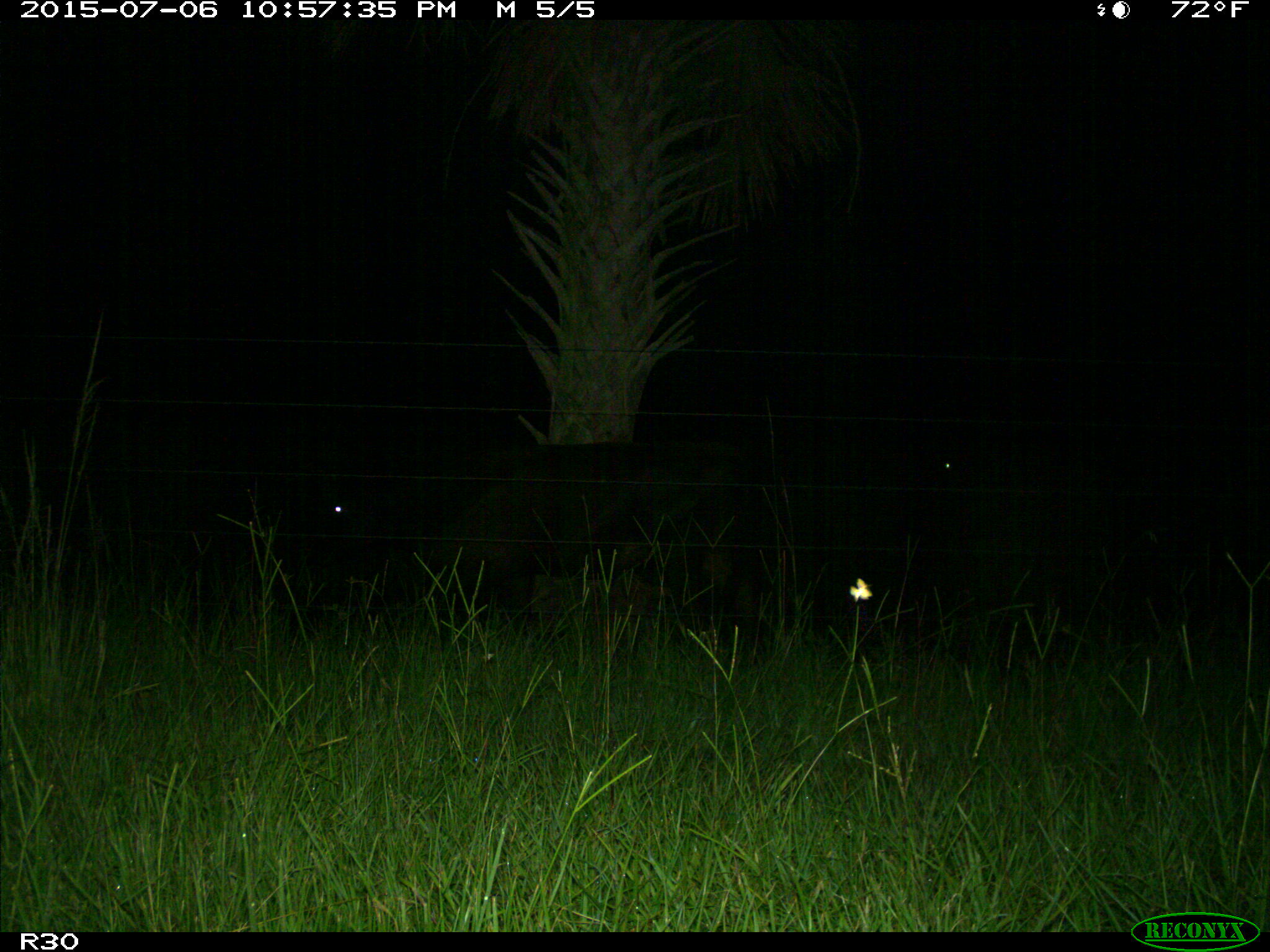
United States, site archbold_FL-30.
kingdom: Animalia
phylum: Chordata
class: Mammalia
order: Artiodactyla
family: Bovidae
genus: Bos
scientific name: Bos taurus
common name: domestic cow